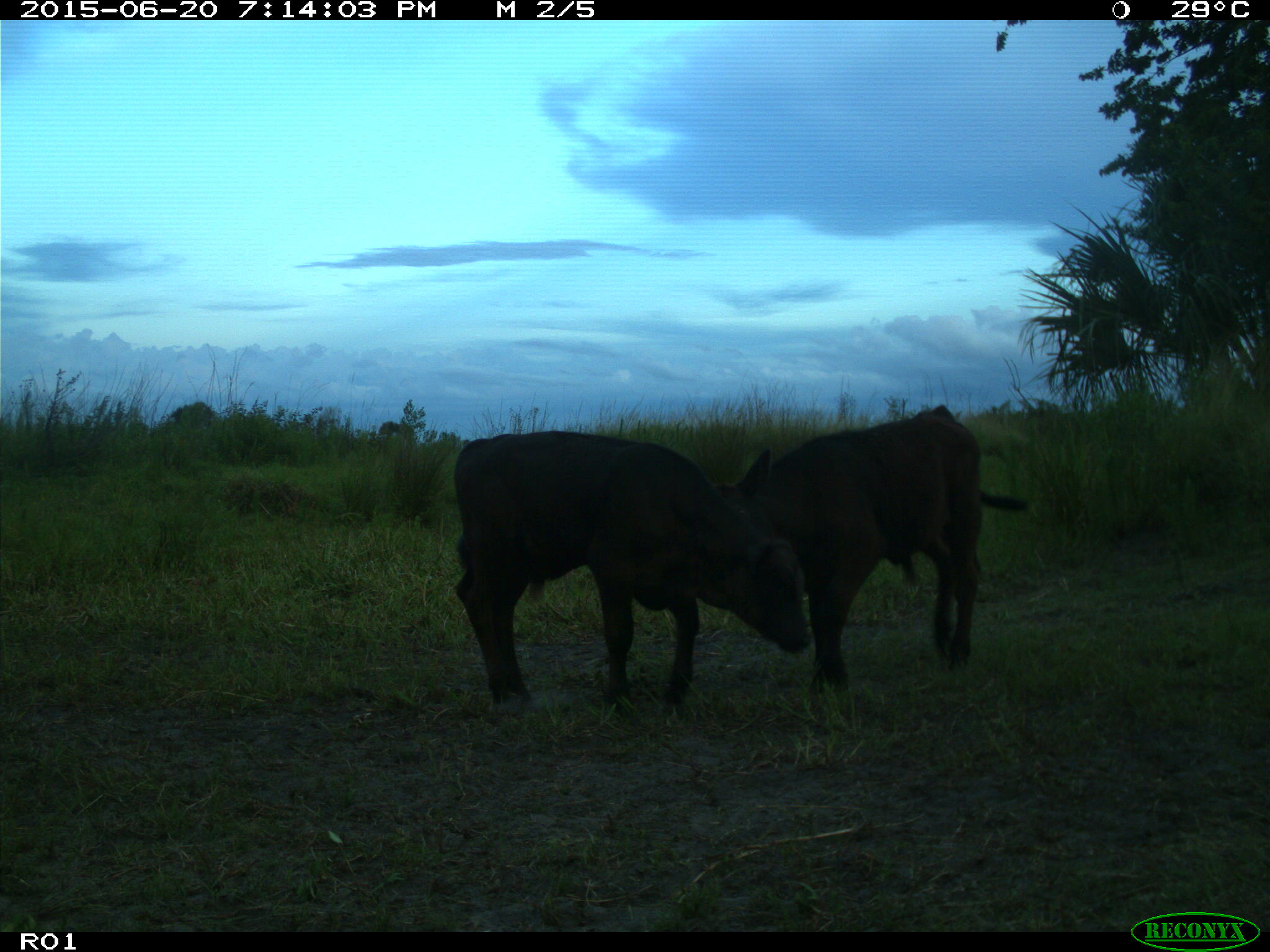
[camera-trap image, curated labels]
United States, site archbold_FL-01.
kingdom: Animalia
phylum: Chordata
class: Mammalia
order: Artiodactyla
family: Bovidae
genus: Bos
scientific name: Bos taurus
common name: domestic cow